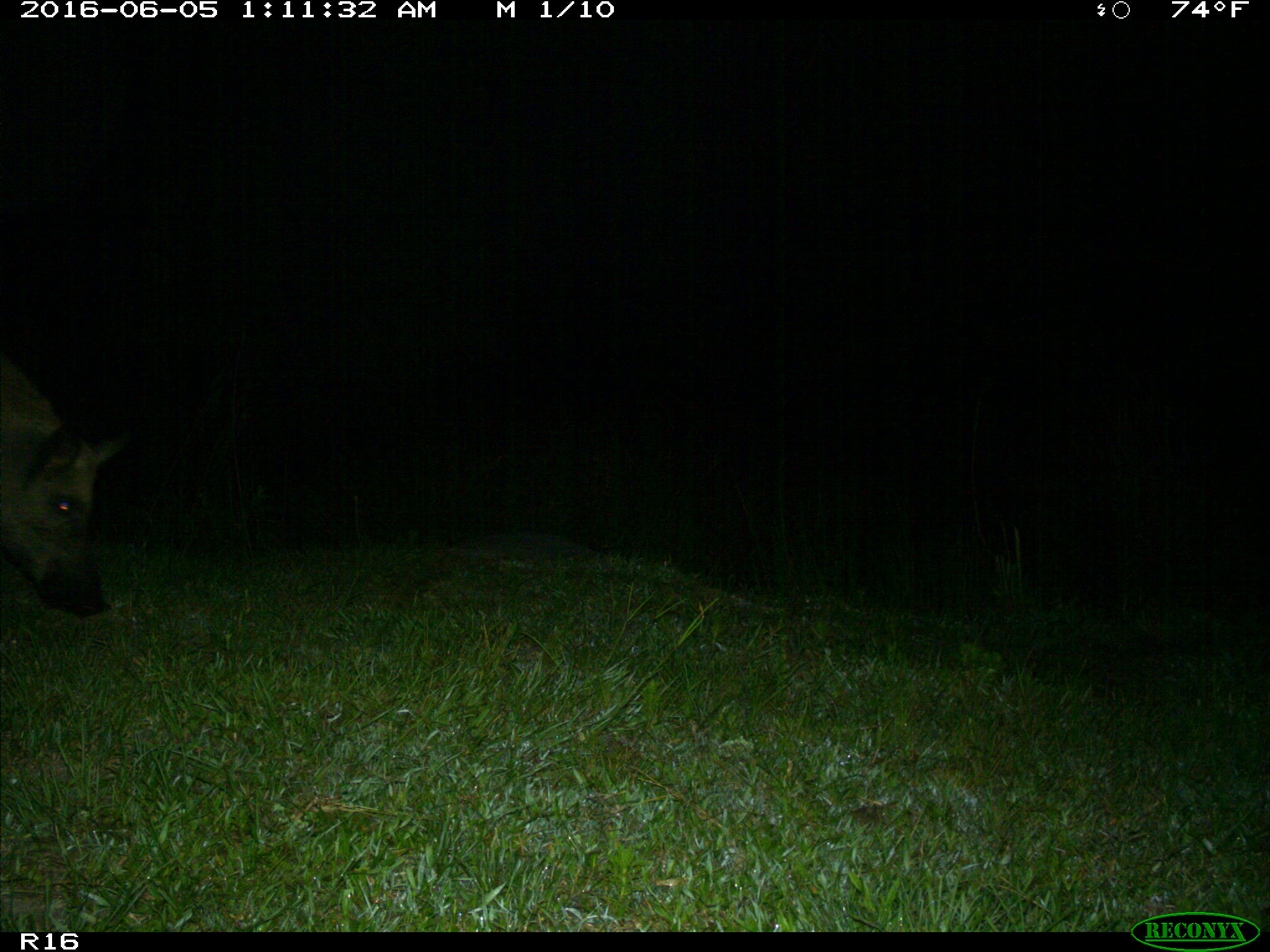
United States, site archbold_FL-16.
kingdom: Animalia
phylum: Chordata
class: Mammalia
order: Artiodactyla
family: Suidae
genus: Sus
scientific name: Sus scrofa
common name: wild boar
Sus scrofa (wild boar).